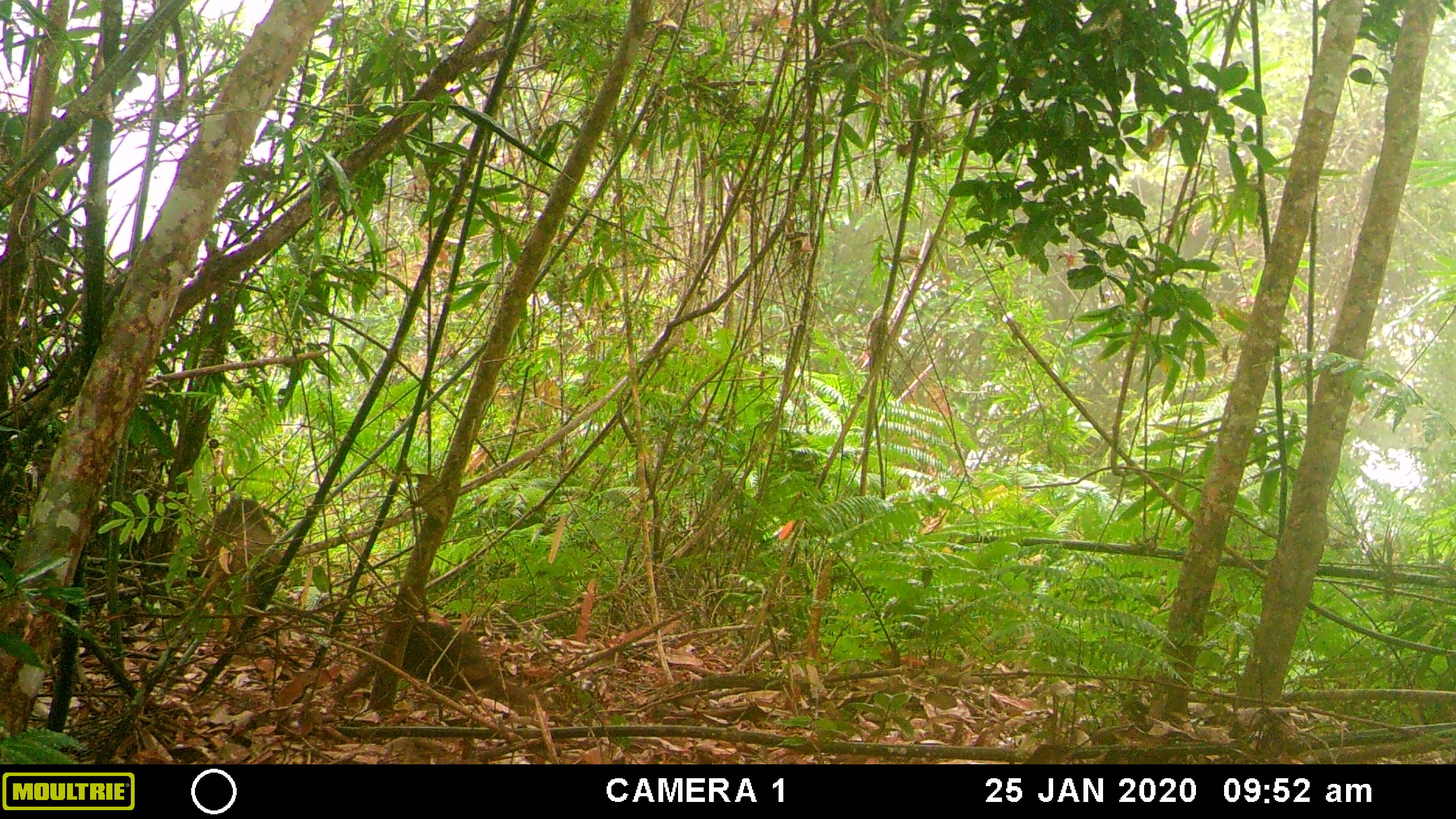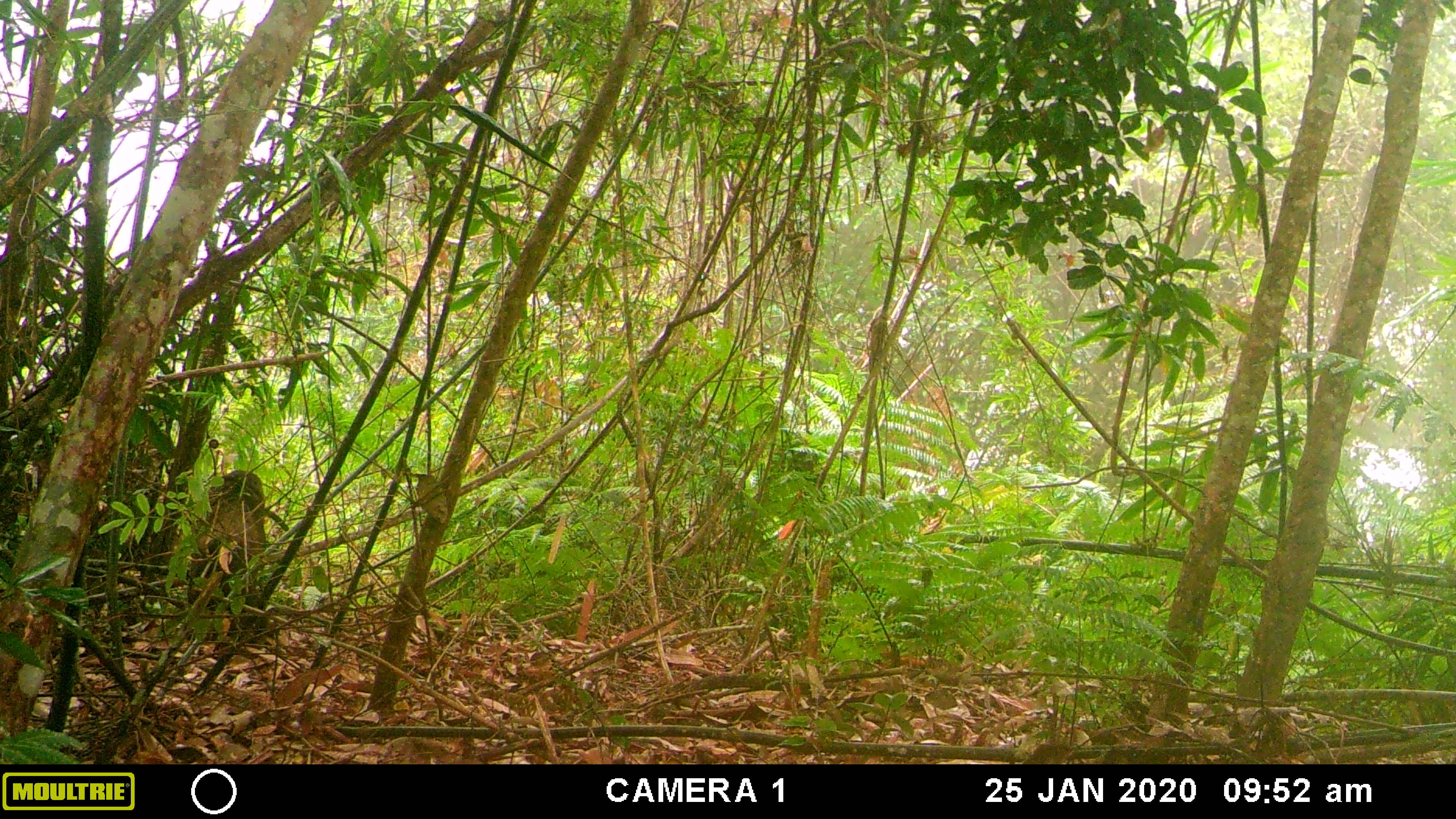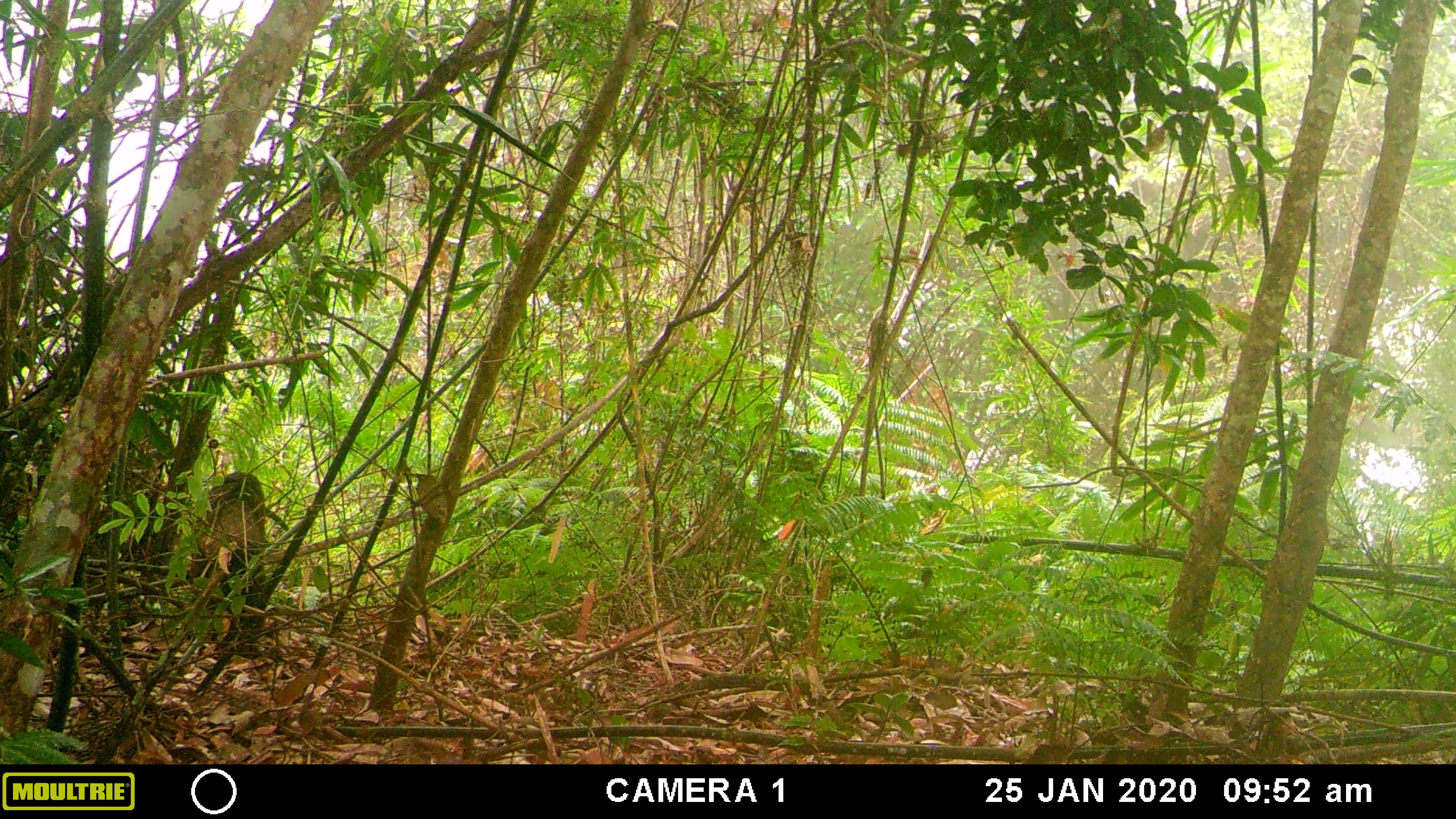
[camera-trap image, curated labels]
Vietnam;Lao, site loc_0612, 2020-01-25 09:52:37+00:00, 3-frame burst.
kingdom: Animalia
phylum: Chordata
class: Mammalia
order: Primates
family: Cercopithecidae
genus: Macaca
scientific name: Macaca arctoides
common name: stump-tailed macaque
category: stump tailed macaque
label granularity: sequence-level